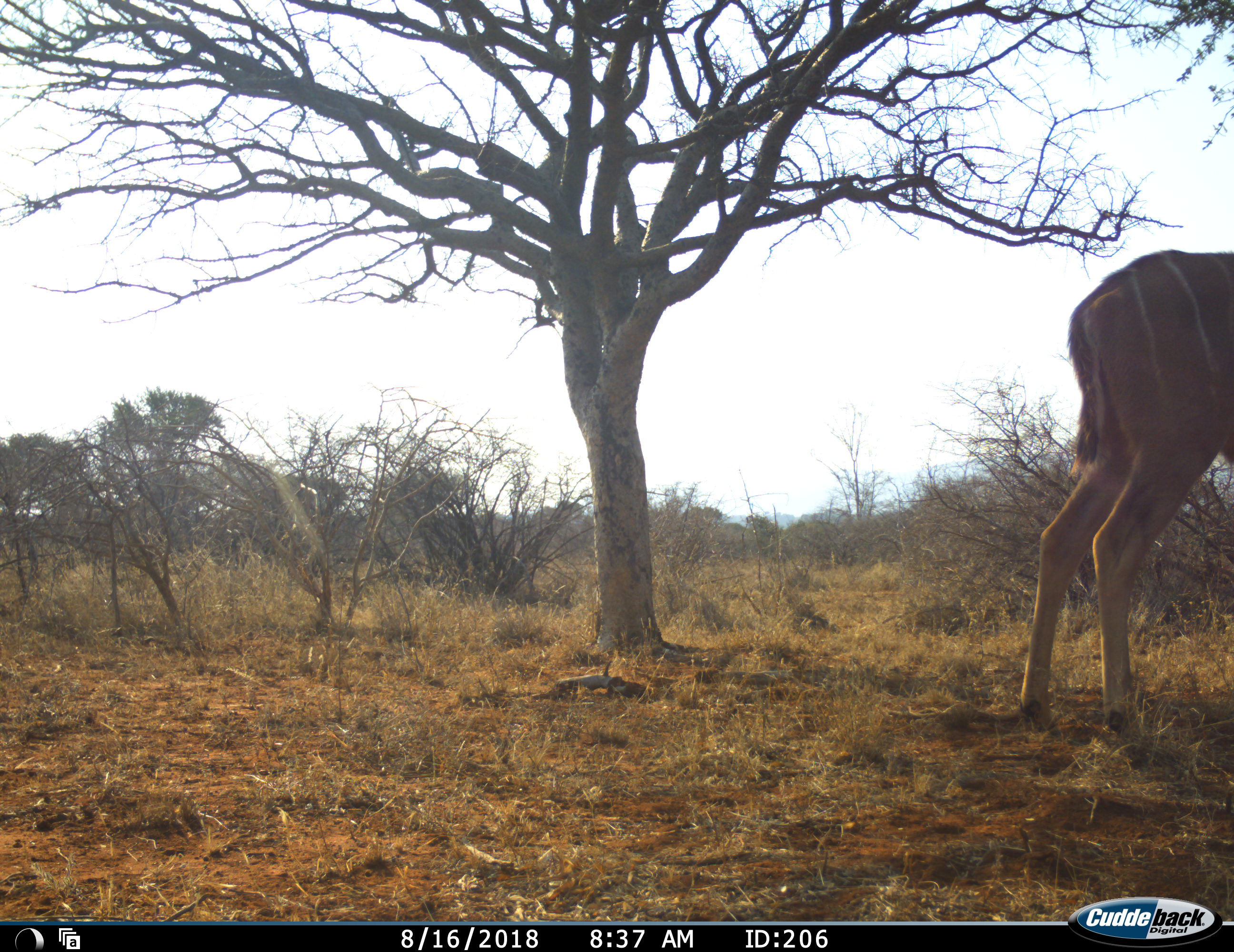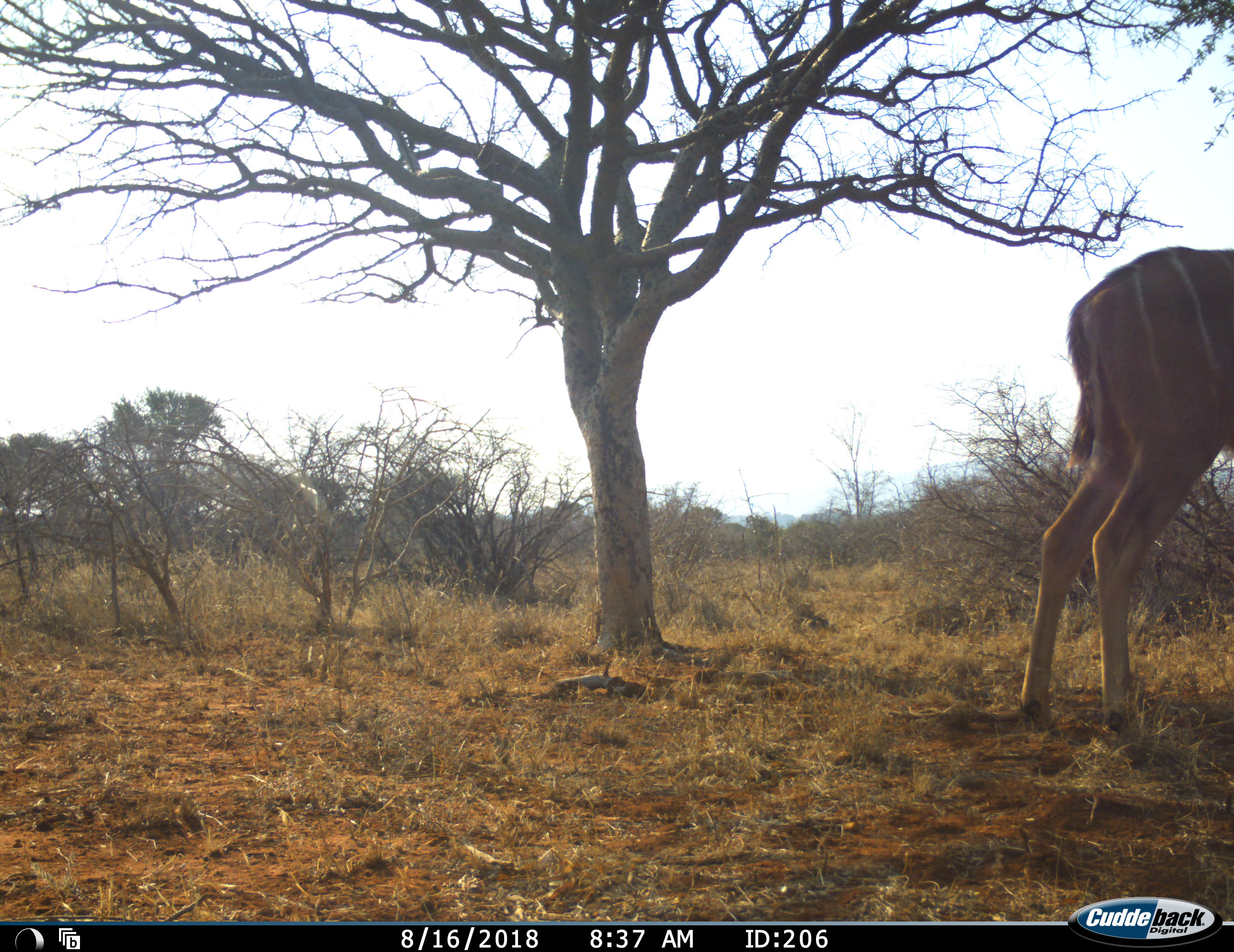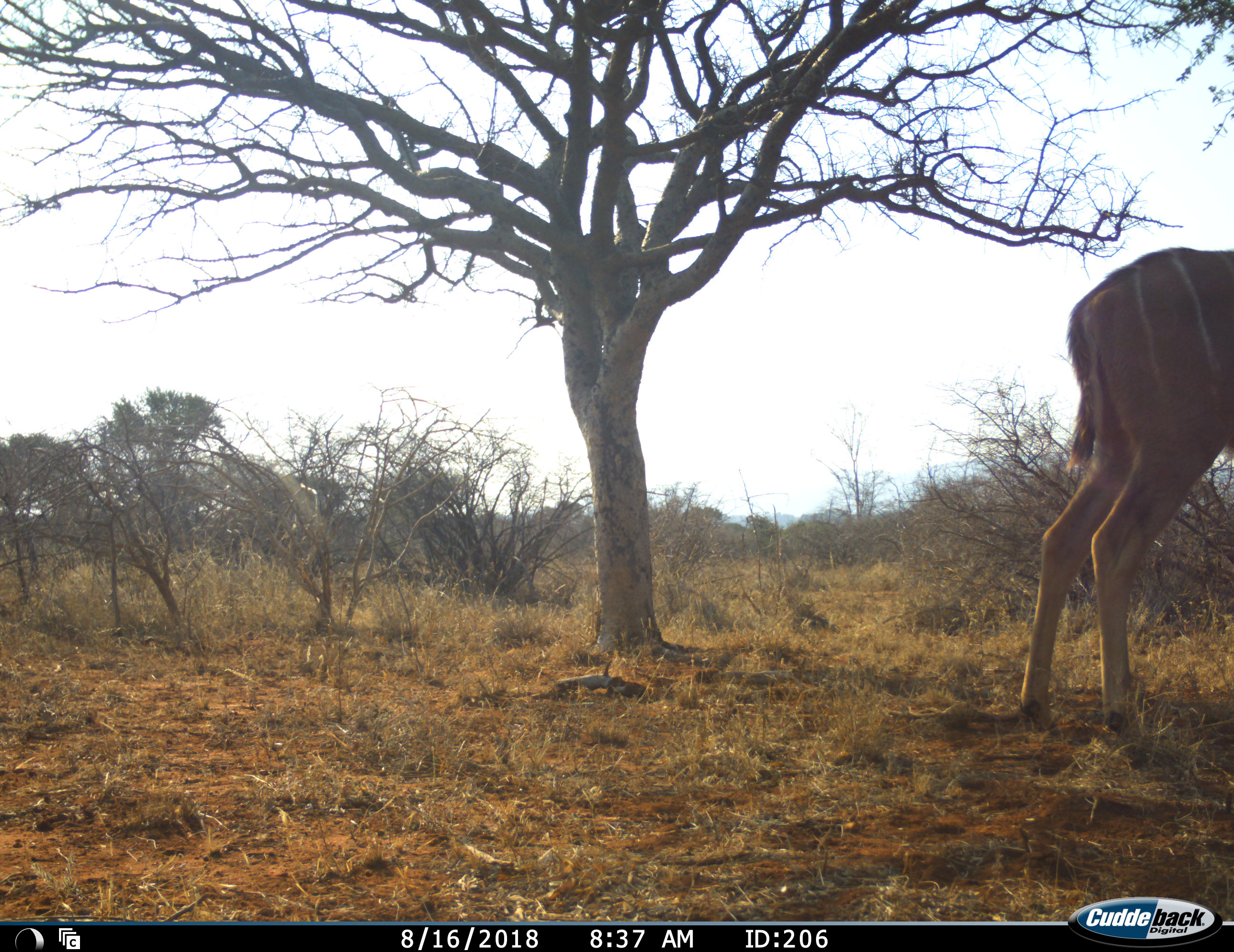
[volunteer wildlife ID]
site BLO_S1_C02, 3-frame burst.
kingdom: Animalia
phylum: Chordata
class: Mammalia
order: Artiodactyla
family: Bovidae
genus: Tragelaphus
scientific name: Tragelaphus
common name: kudu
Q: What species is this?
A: Kudu (Tragelaphus).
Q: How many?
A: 1.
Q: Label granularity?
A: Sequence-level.